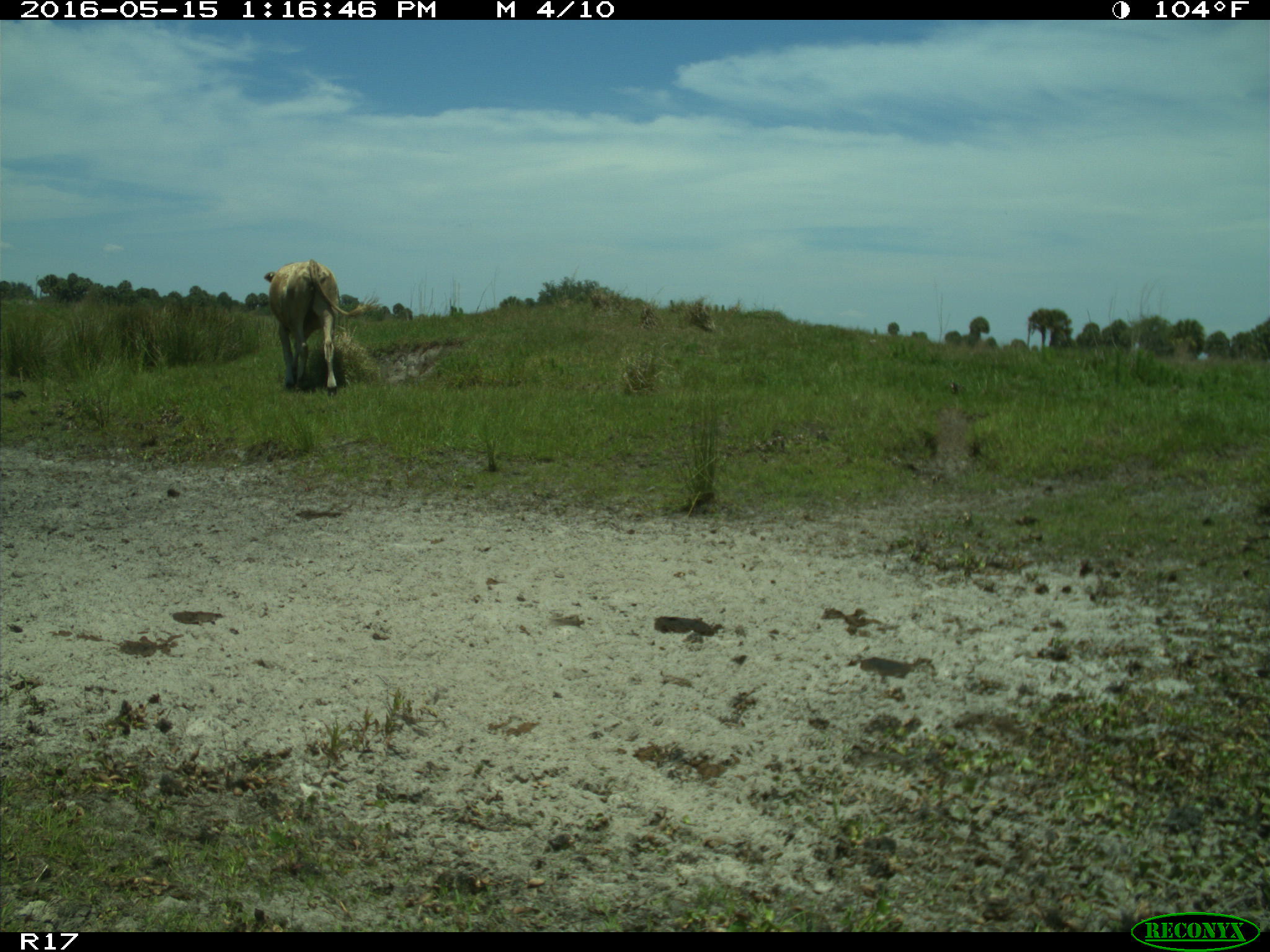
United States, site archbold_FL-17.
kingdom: Animalia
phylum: Chordata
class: Mammalia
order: Artiodactyla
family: Bovidae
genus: Bos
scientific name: Bos taurus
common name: domestic cow